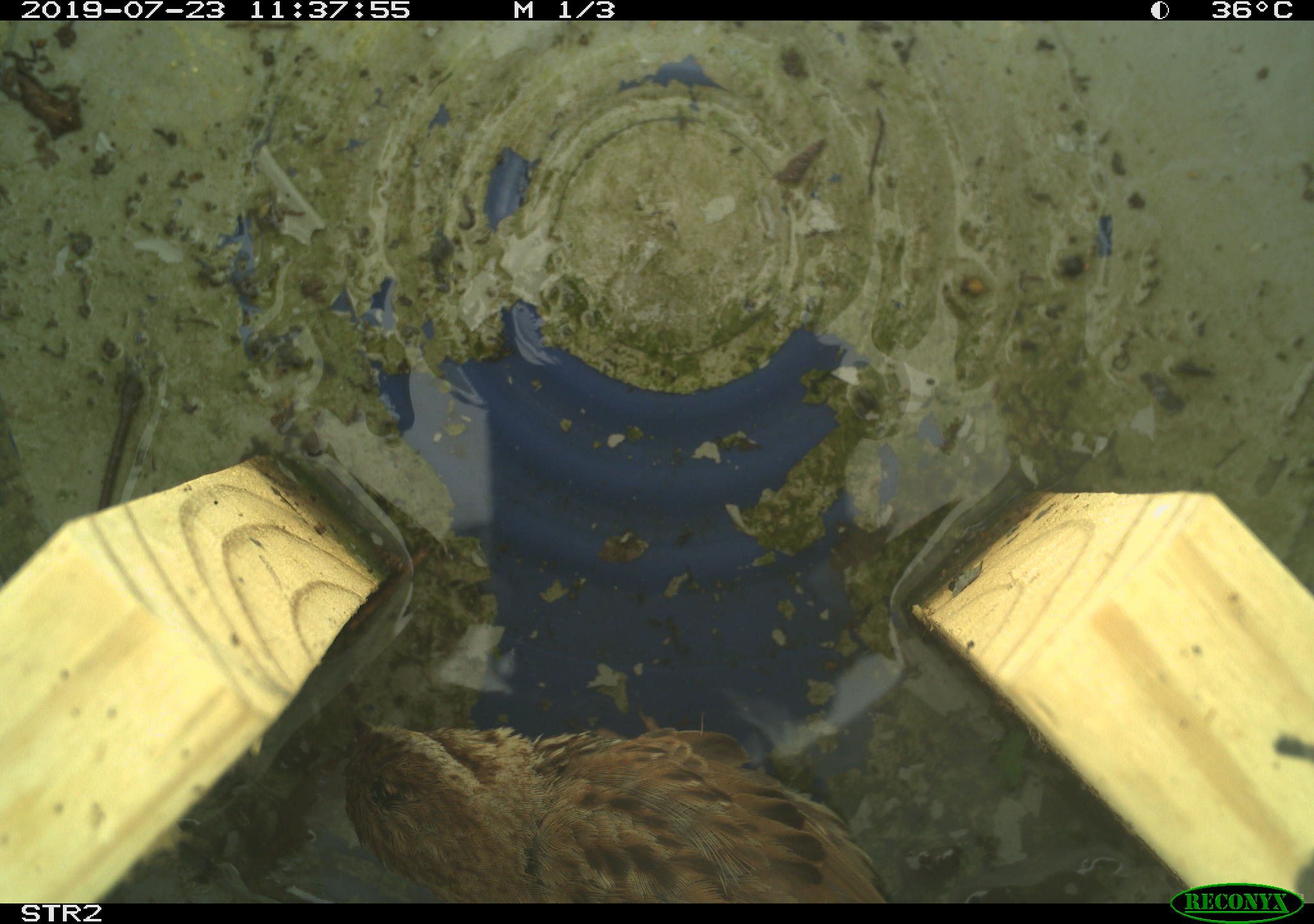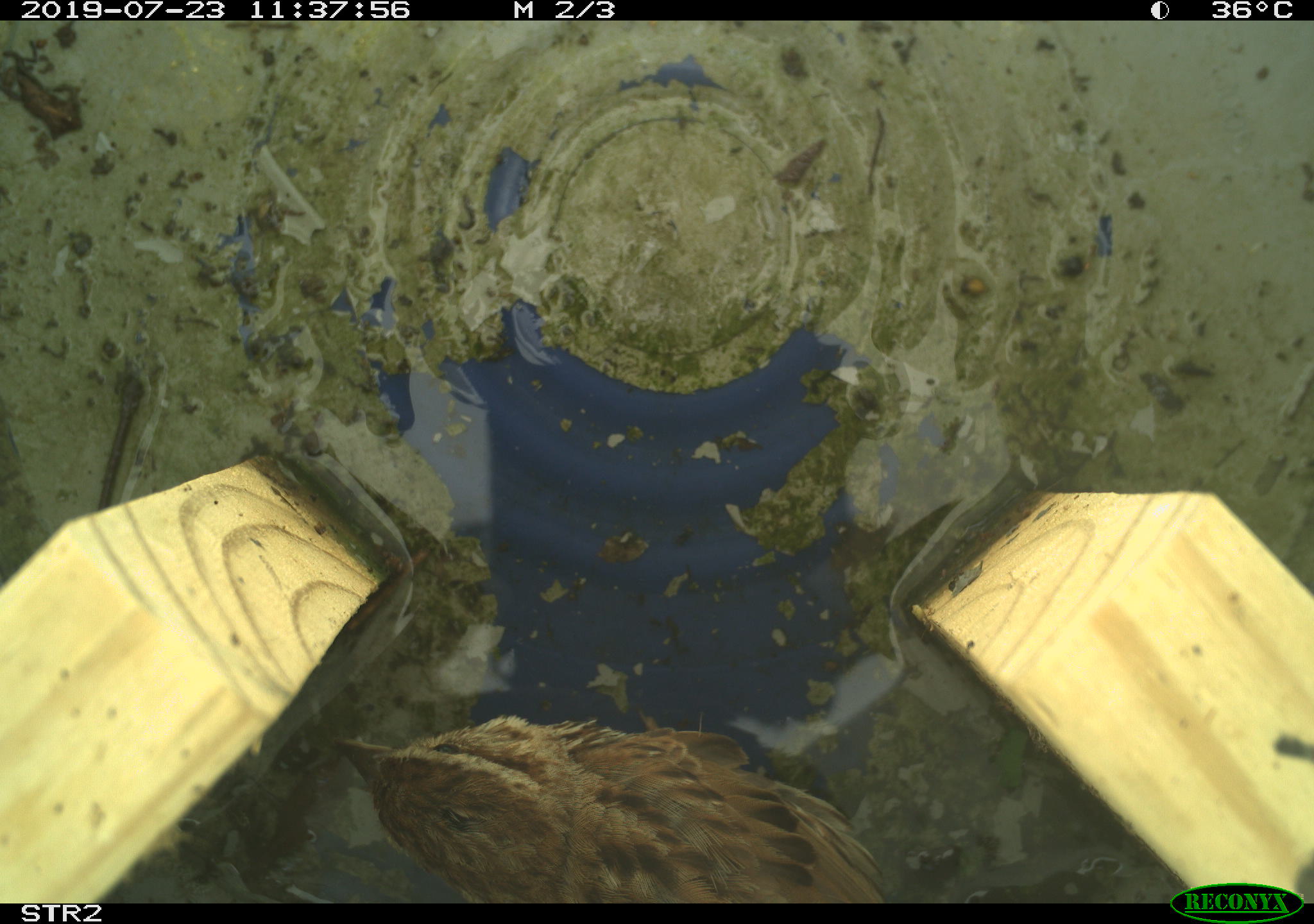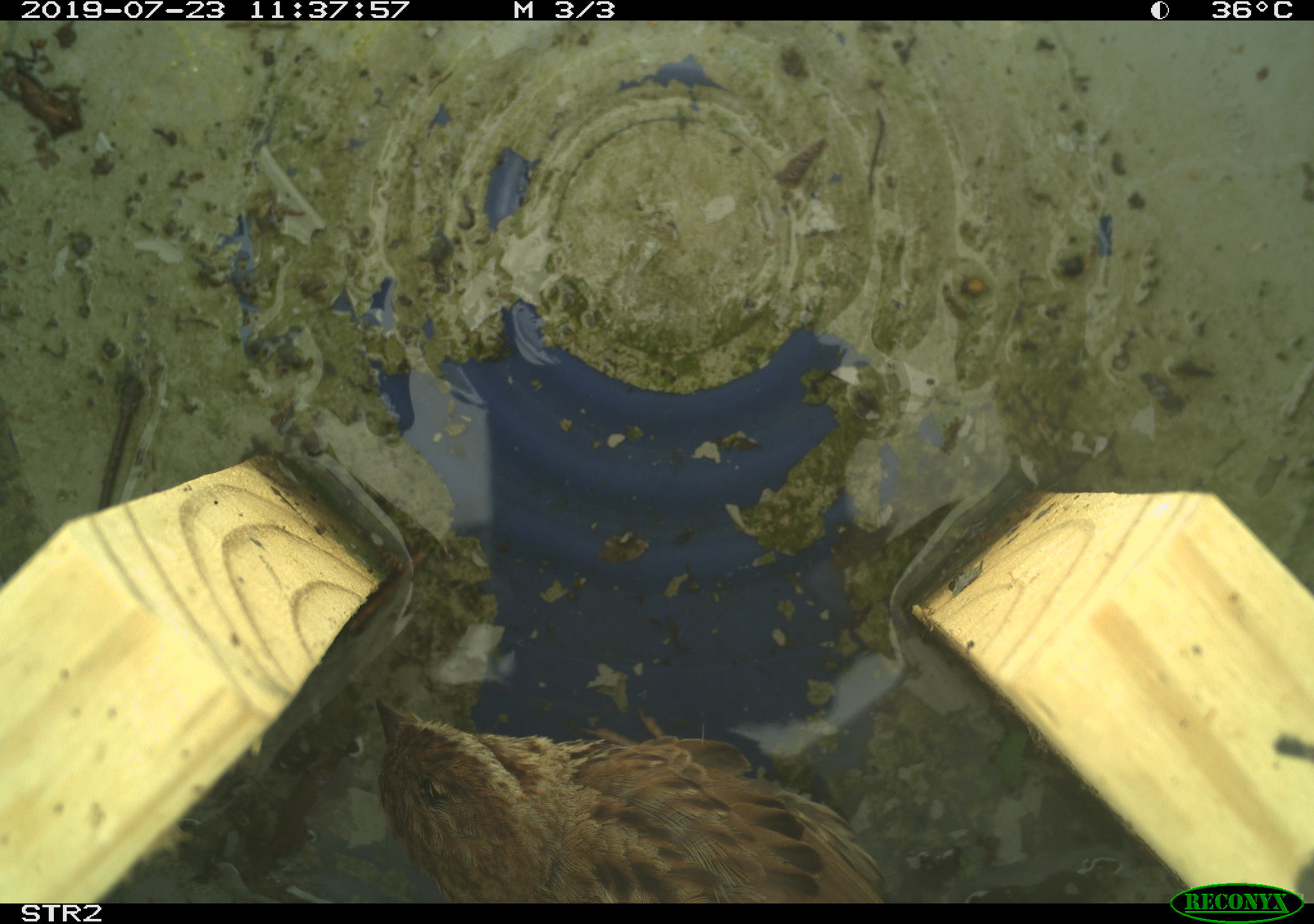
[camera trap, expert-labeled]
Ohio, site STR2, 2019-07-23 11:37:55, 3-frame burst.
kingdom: Animalia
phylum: Chordata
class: Aves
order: Passeriformes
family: Passerellidae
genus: Melospiza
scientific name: Melospiza melodia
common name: song sparrow